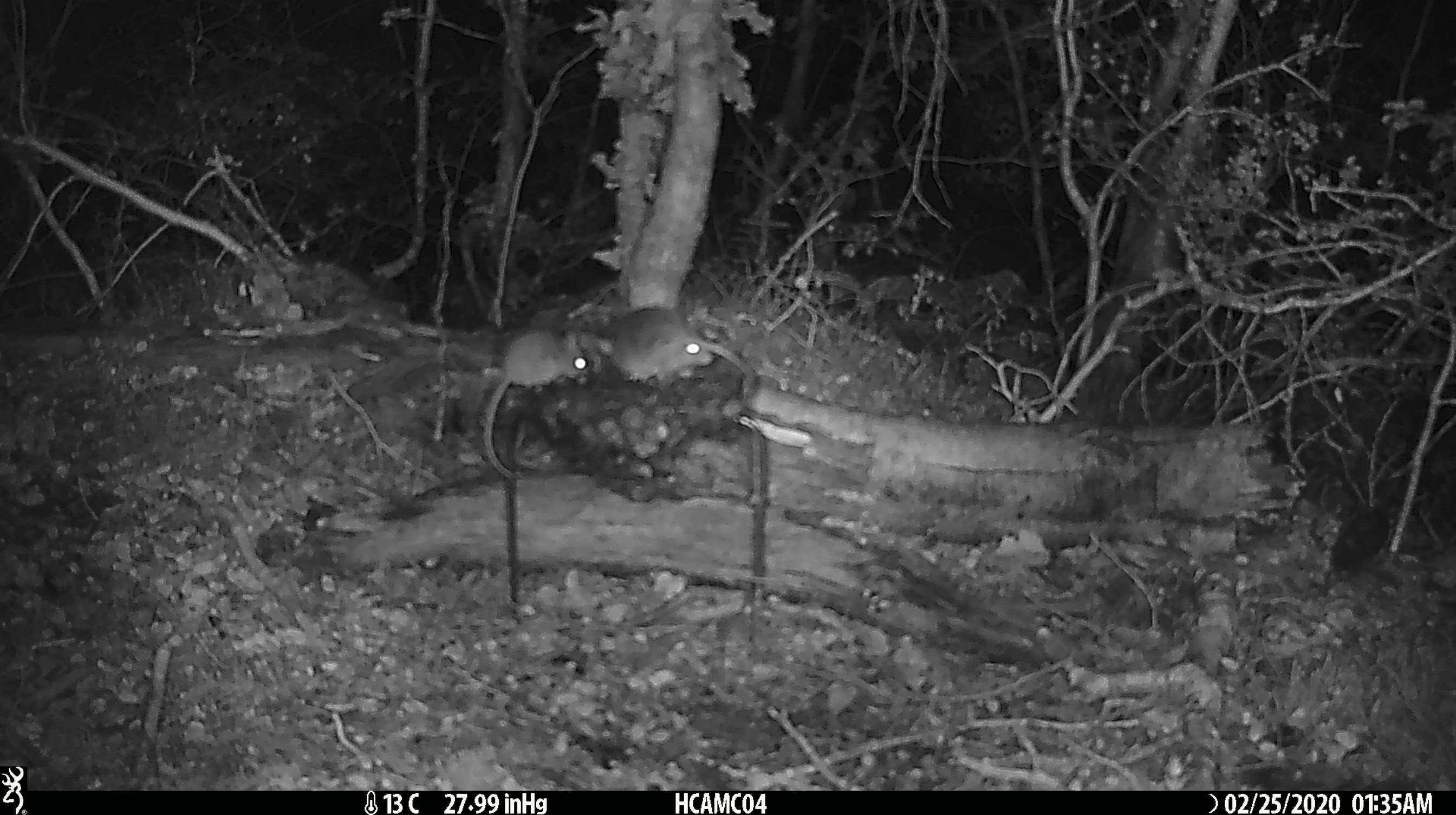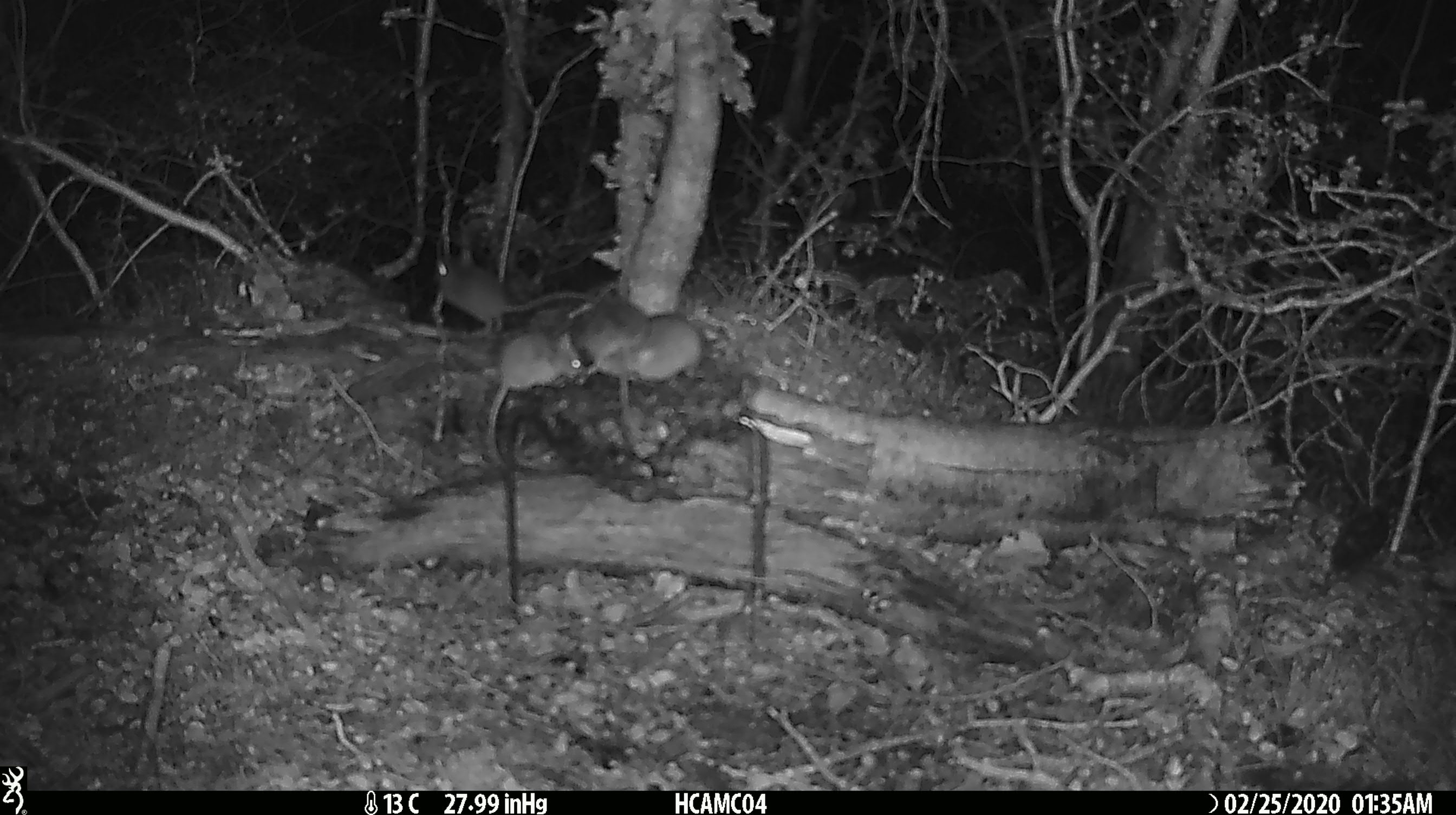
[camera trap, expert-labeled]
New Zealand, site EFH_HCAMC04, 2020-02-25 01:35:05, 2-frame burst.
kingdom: Animalia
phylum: Chordata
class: Mammalia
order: Rodentia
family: Muridae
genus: Mus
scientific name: Mus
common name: mouse